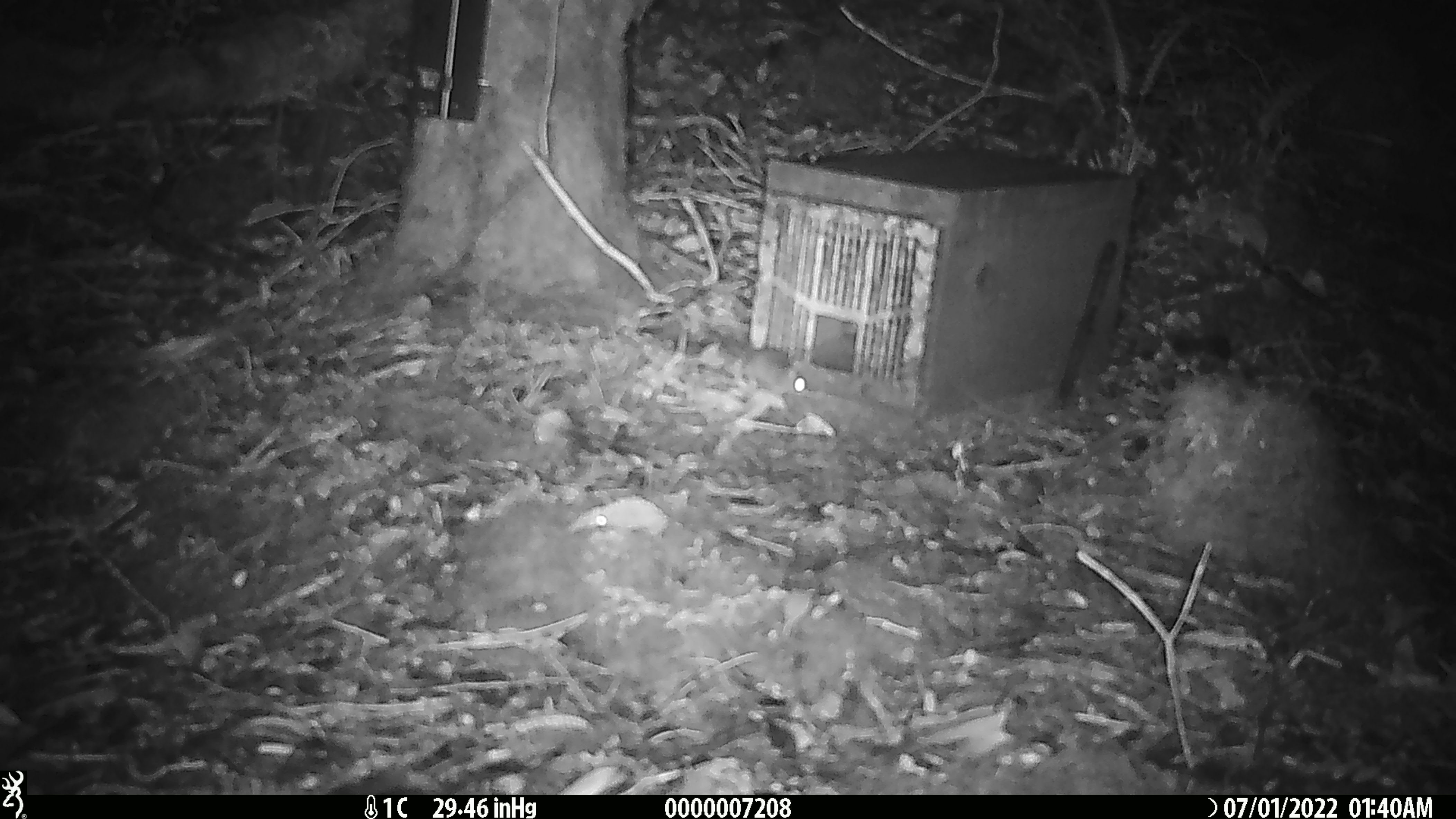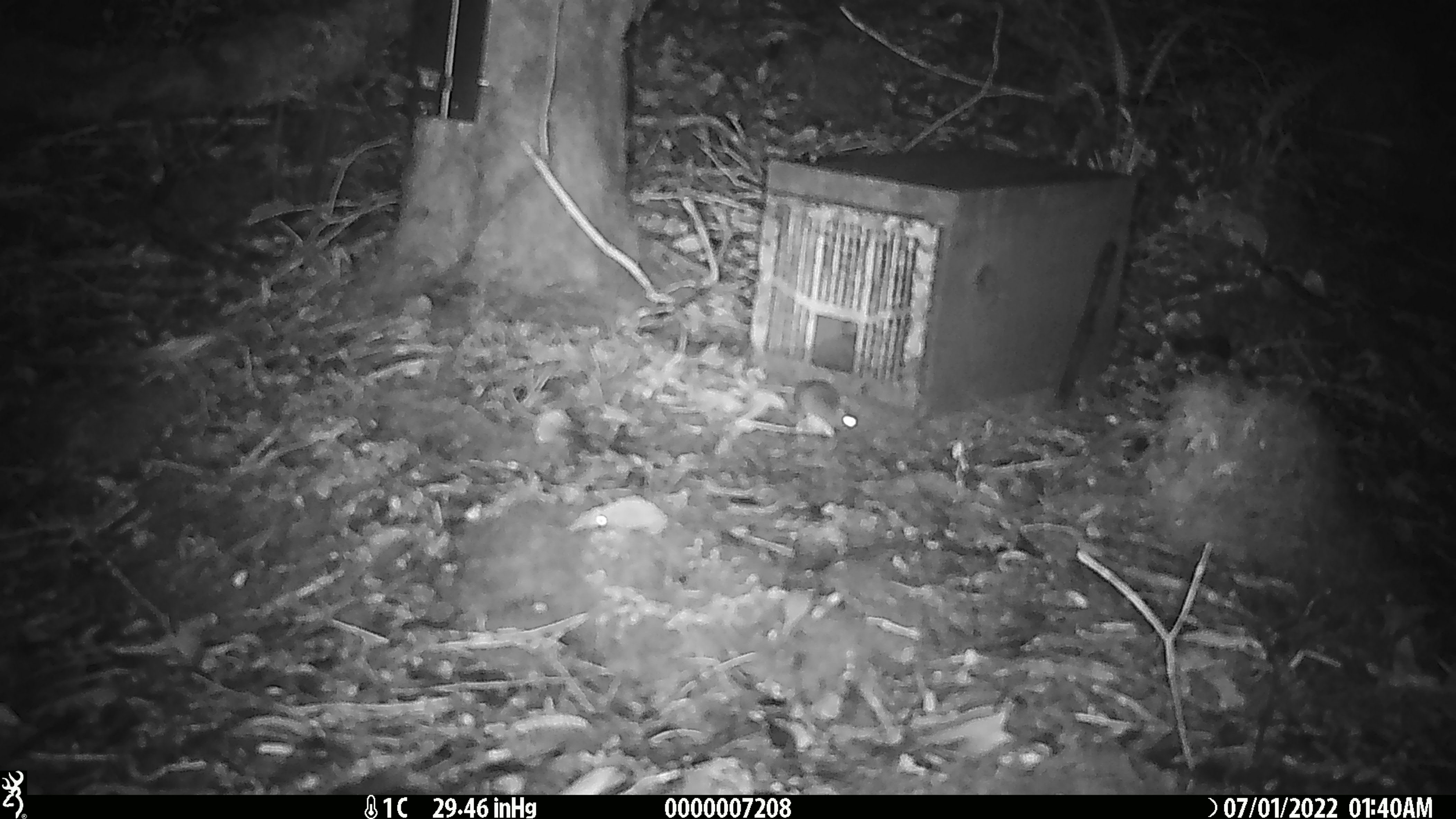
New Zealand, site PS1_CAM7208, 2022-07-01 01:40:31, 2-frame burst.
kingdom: Animalia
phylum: Chordata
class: Mammalia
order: Rodentia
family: Muridae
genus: Mus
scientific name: Mus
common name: mouse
Mouse (Mus).